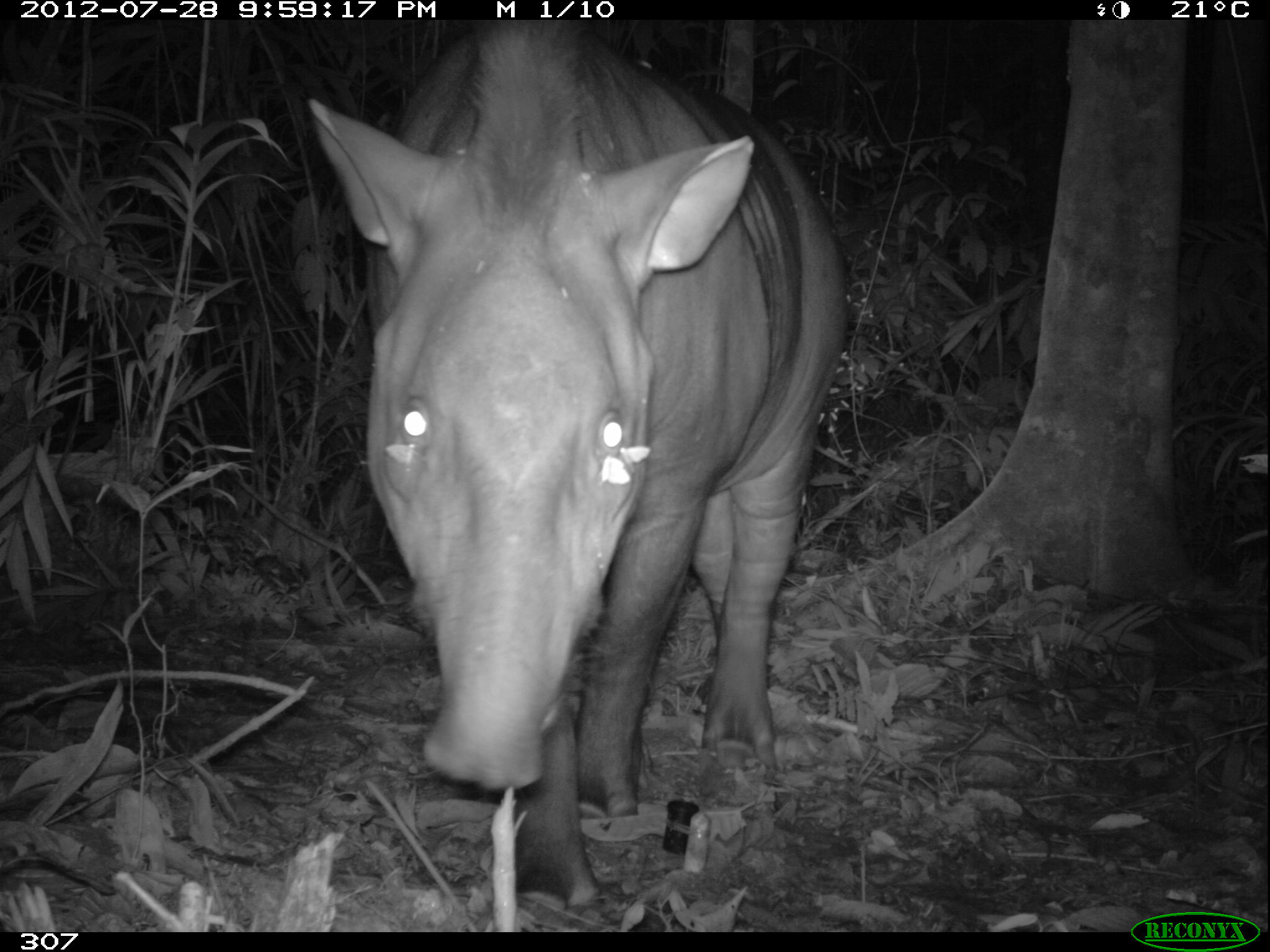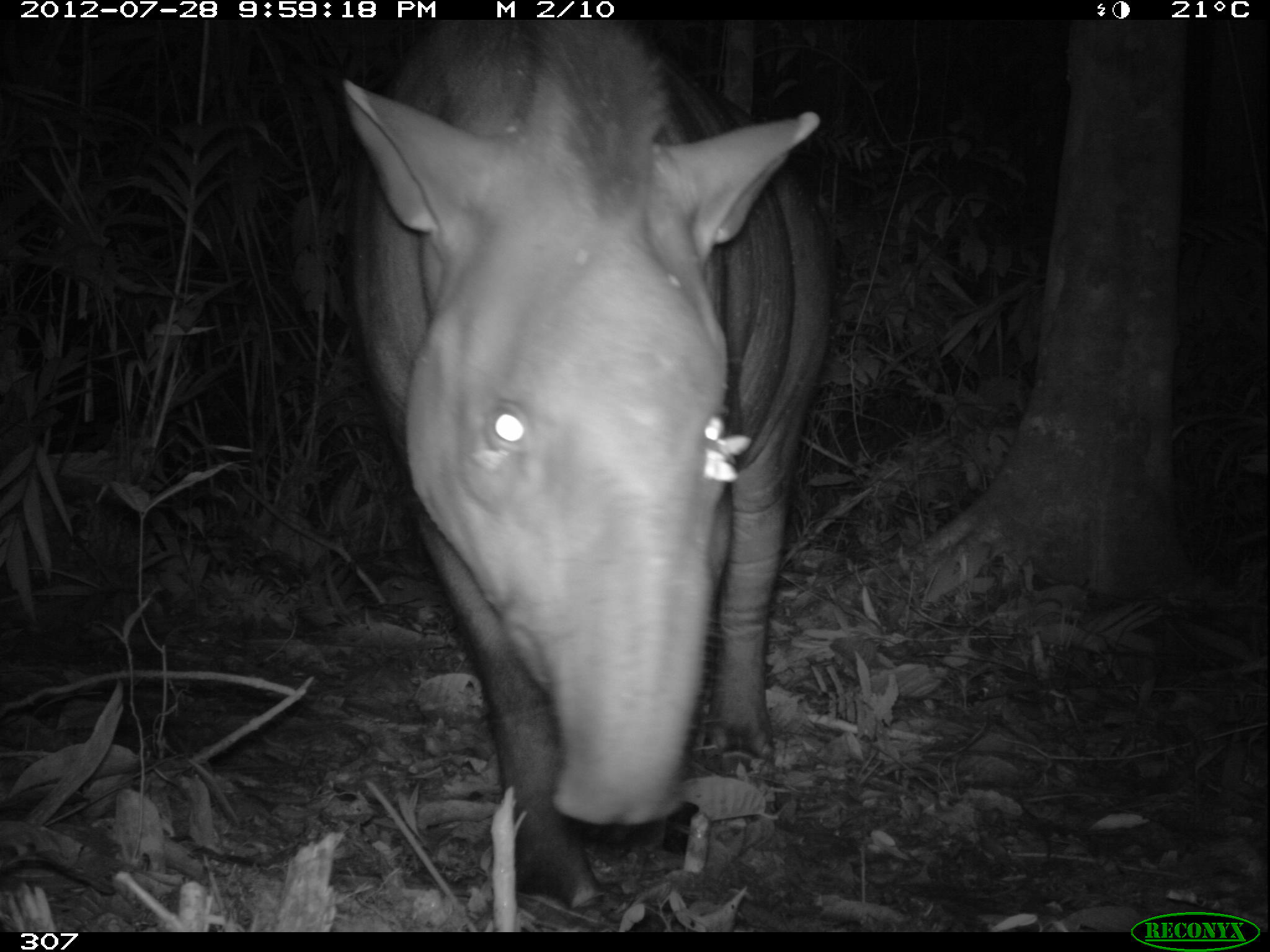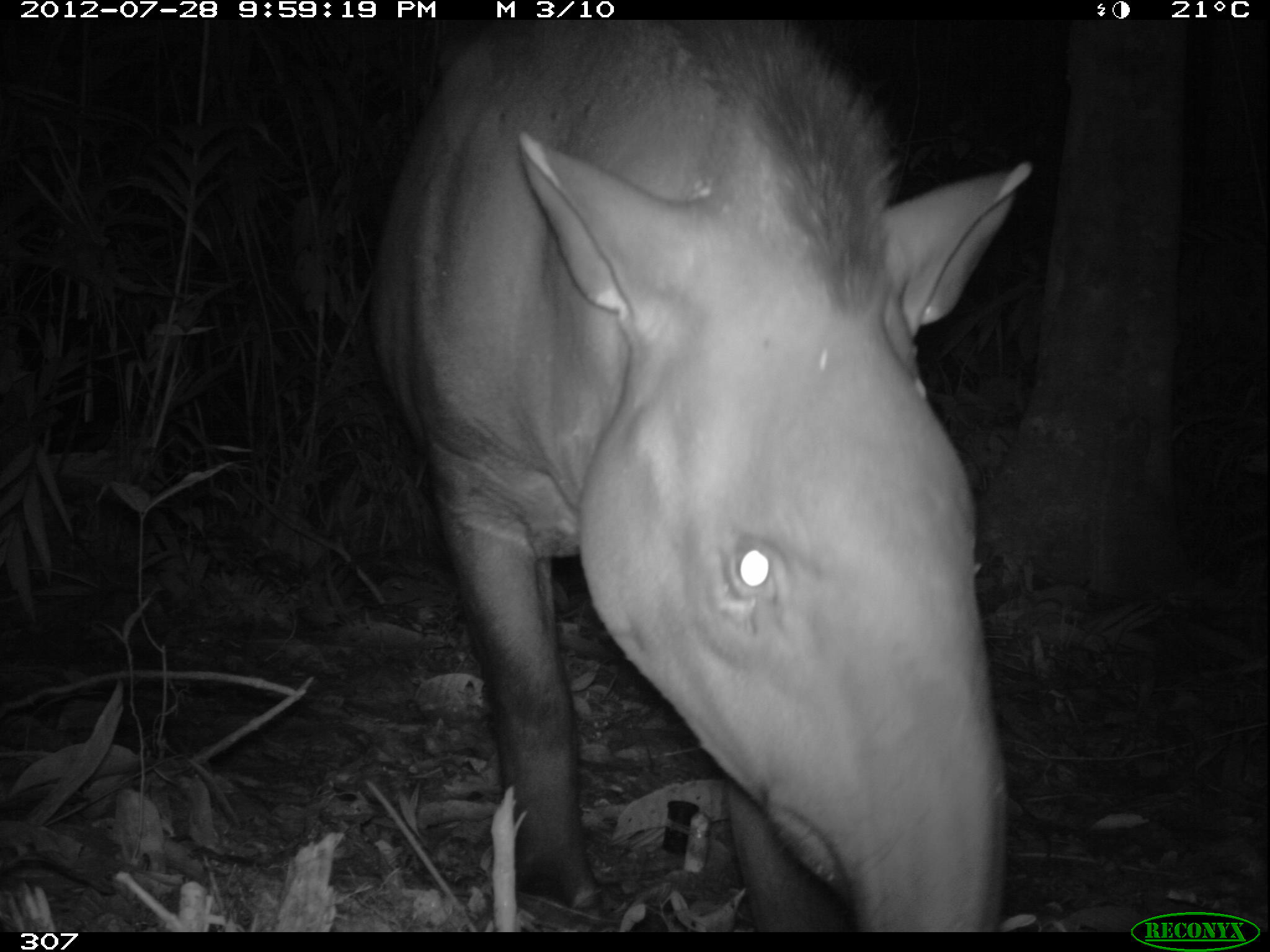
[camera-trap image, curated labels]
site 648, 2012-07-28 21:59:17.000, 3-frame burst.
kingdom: Animalia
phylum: Chordata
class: Mammalia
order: Perissodactyla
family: Tapiridae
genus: Tapirus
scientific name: Tapirus terrestris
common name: south american tapir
Tapirus terrestris (south american tapir).